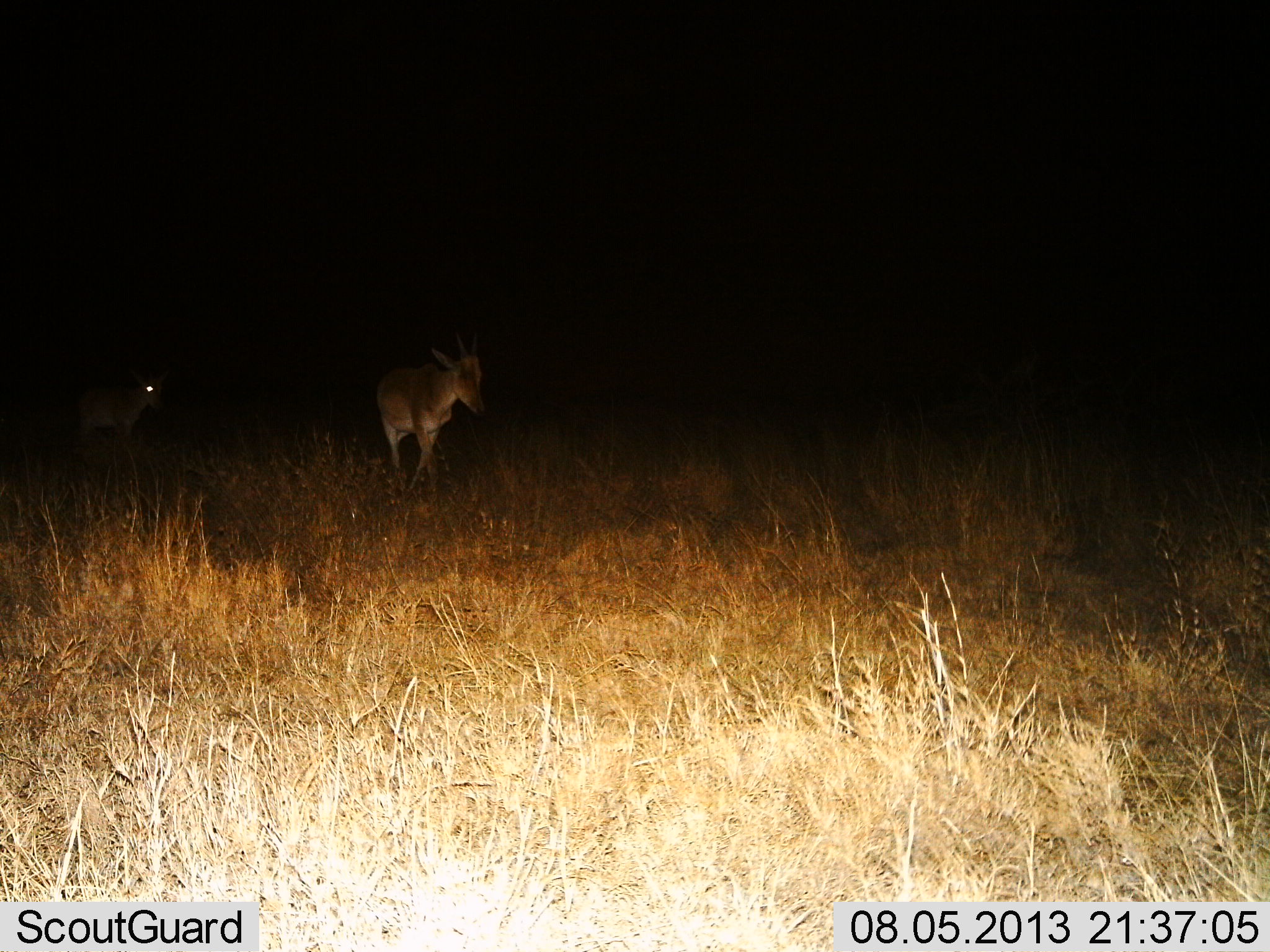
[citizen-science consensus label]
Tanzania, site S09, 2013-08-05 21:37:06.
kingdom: Animalia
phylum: Chordata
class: Mammalia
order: Artiodactyla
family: Bovidae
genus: Alcelaphus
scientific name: Alcelaphus buselaphus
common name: hartebeest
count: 2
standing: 27%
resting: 0%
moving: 73%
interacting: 0%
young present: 7%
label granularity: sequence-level